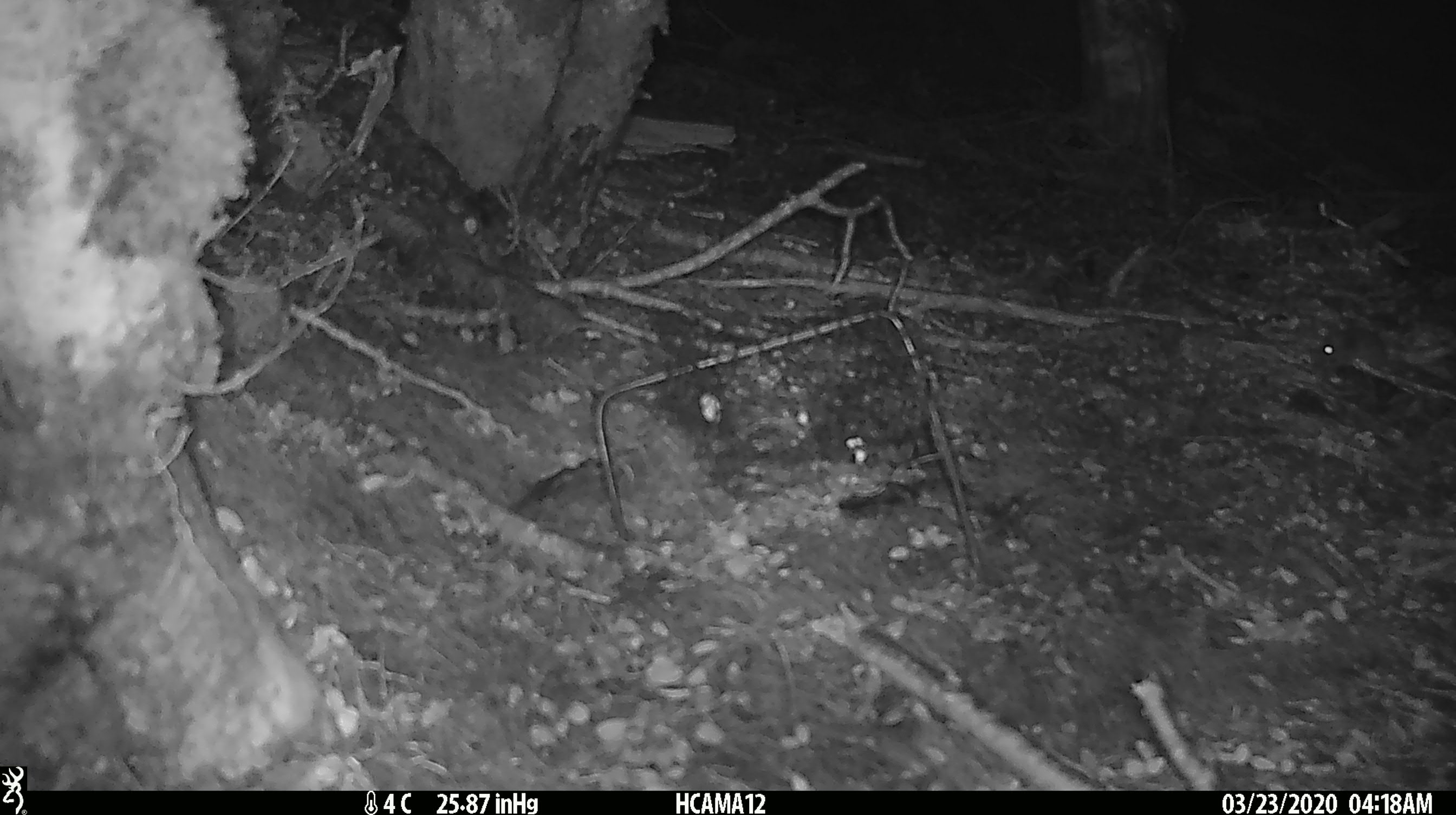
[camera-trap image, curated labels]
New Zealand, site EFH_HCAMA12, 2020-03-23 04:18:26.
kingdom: Animalia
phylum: Chordata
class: Mammalia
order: Rodentia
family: Muridae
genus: Mus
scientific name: Mus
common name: mouse